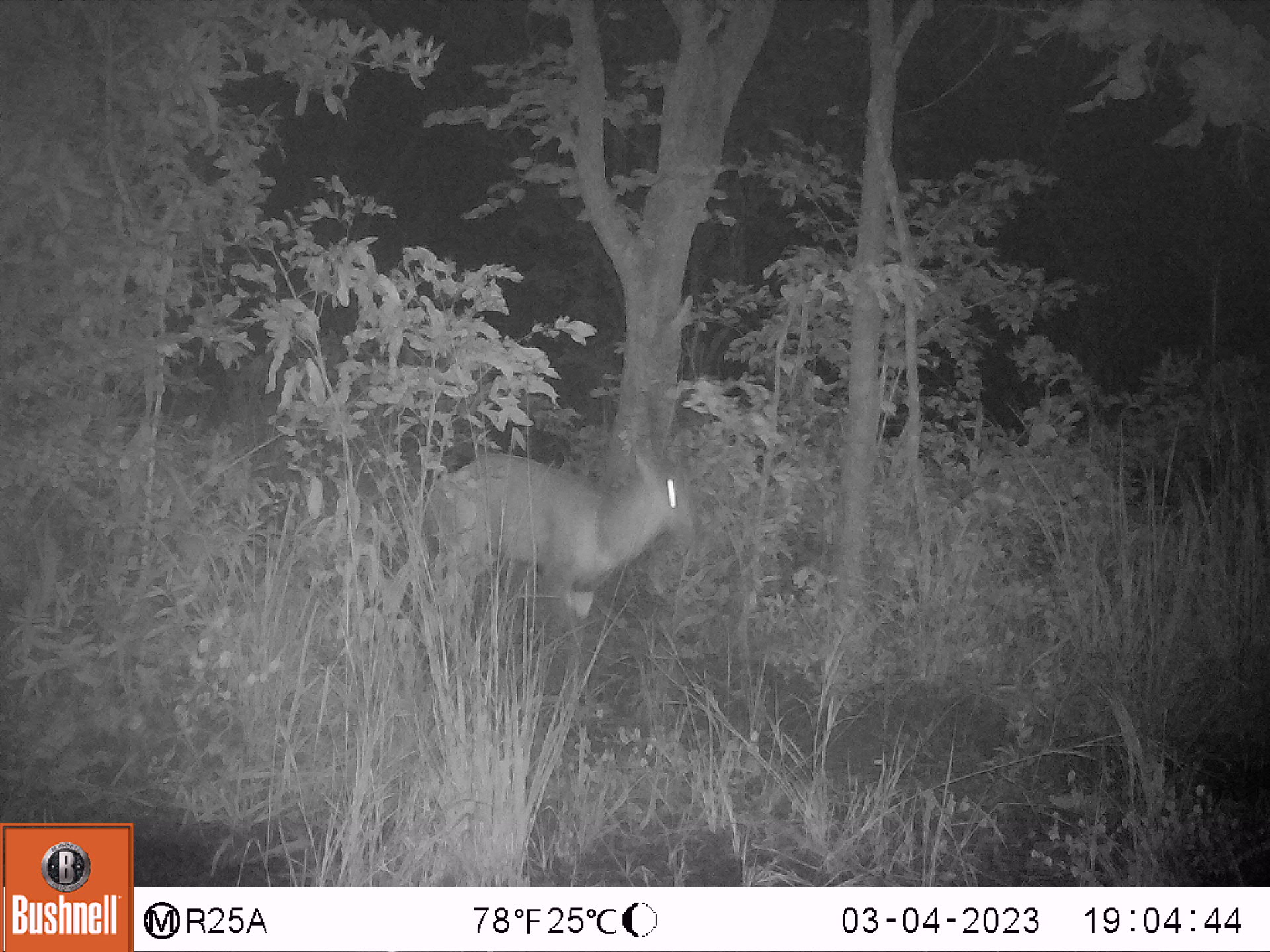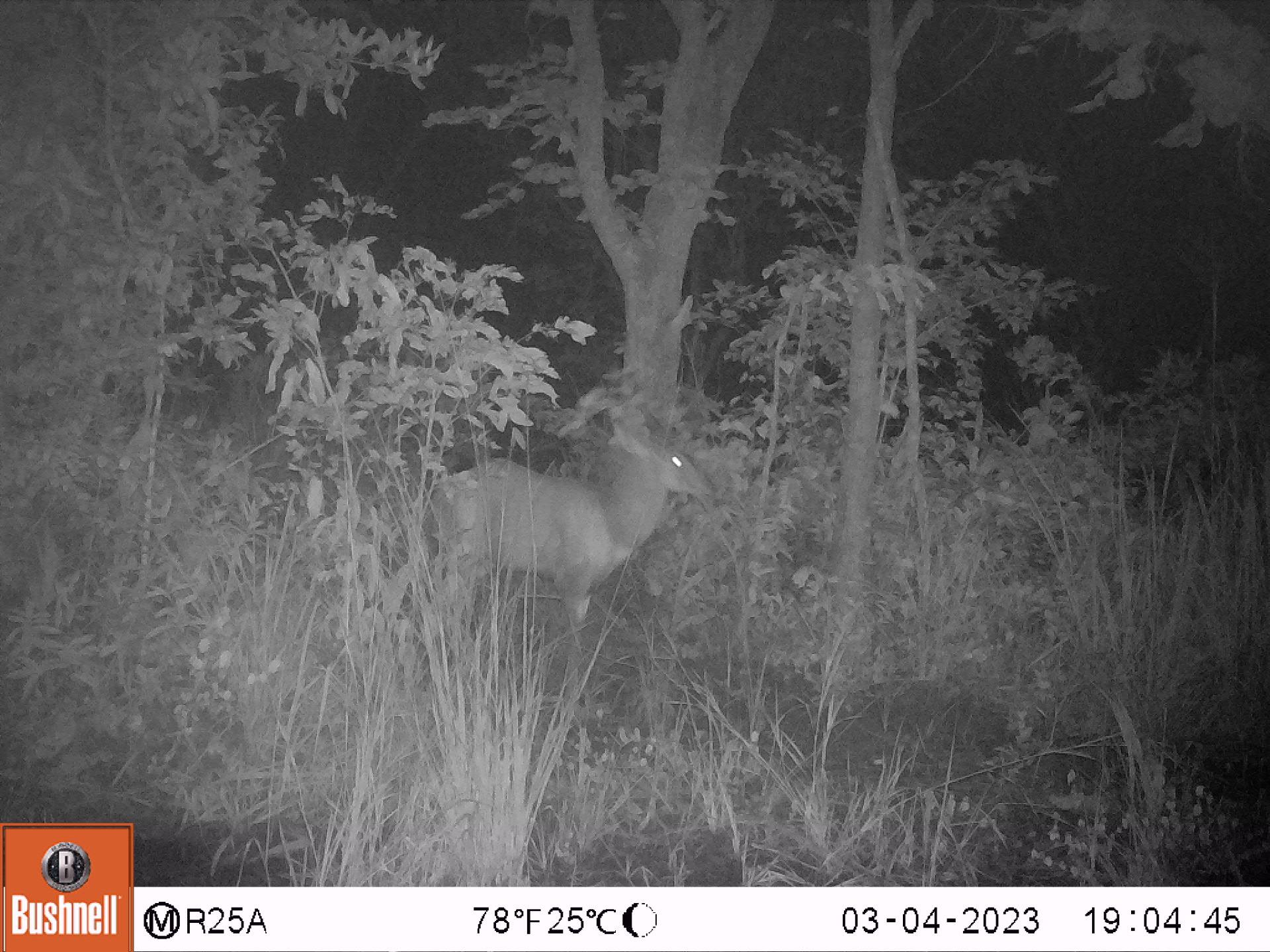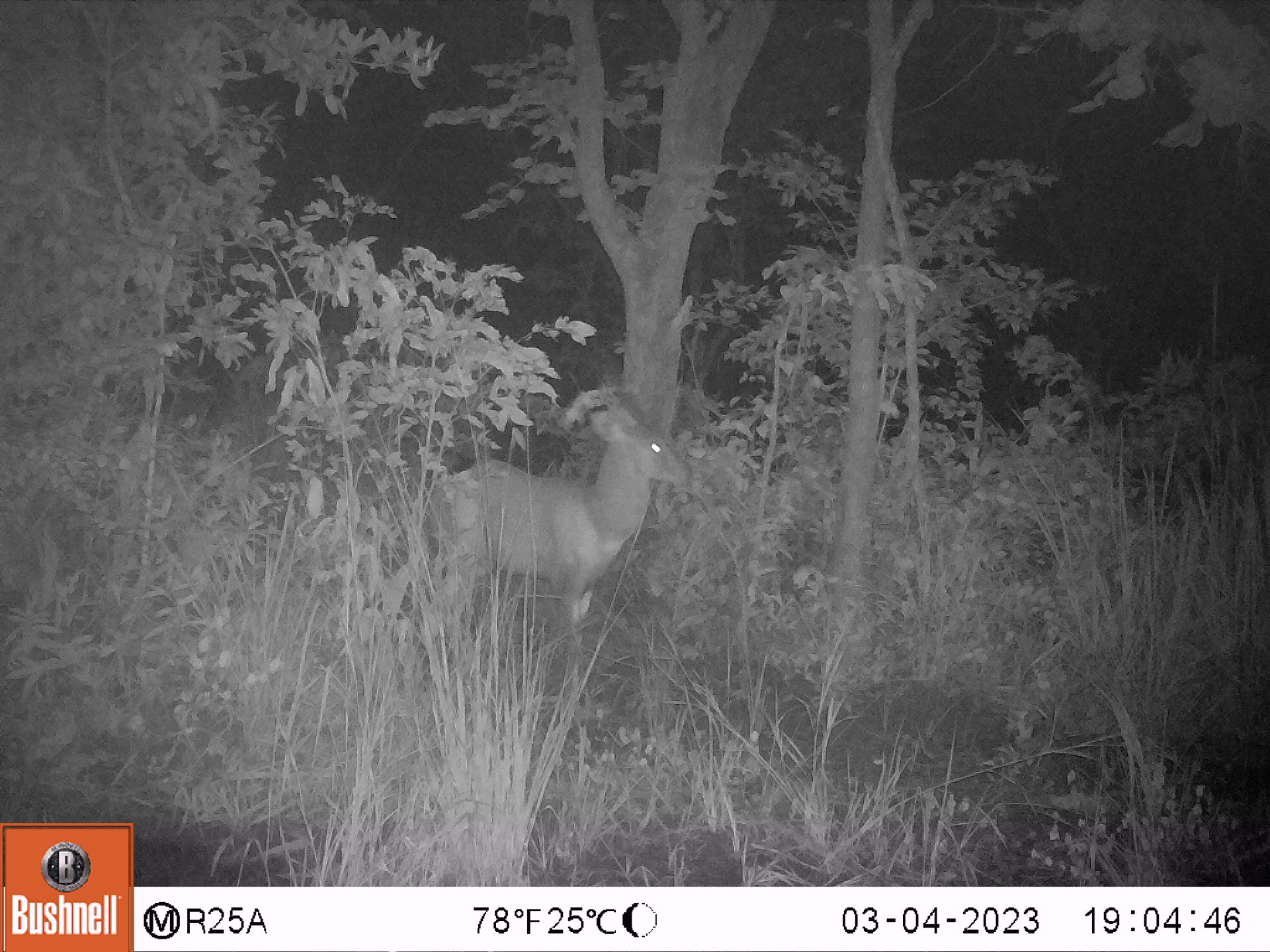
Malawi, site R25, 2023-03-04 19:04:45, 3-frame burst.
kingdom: Animalia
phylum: Chordata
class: Mammalia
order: Artiodactyla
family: Bovidae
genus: Tragelaphus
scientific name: Tragelaphus sylvaticus sylvaticus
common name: cape bushbuck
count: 1